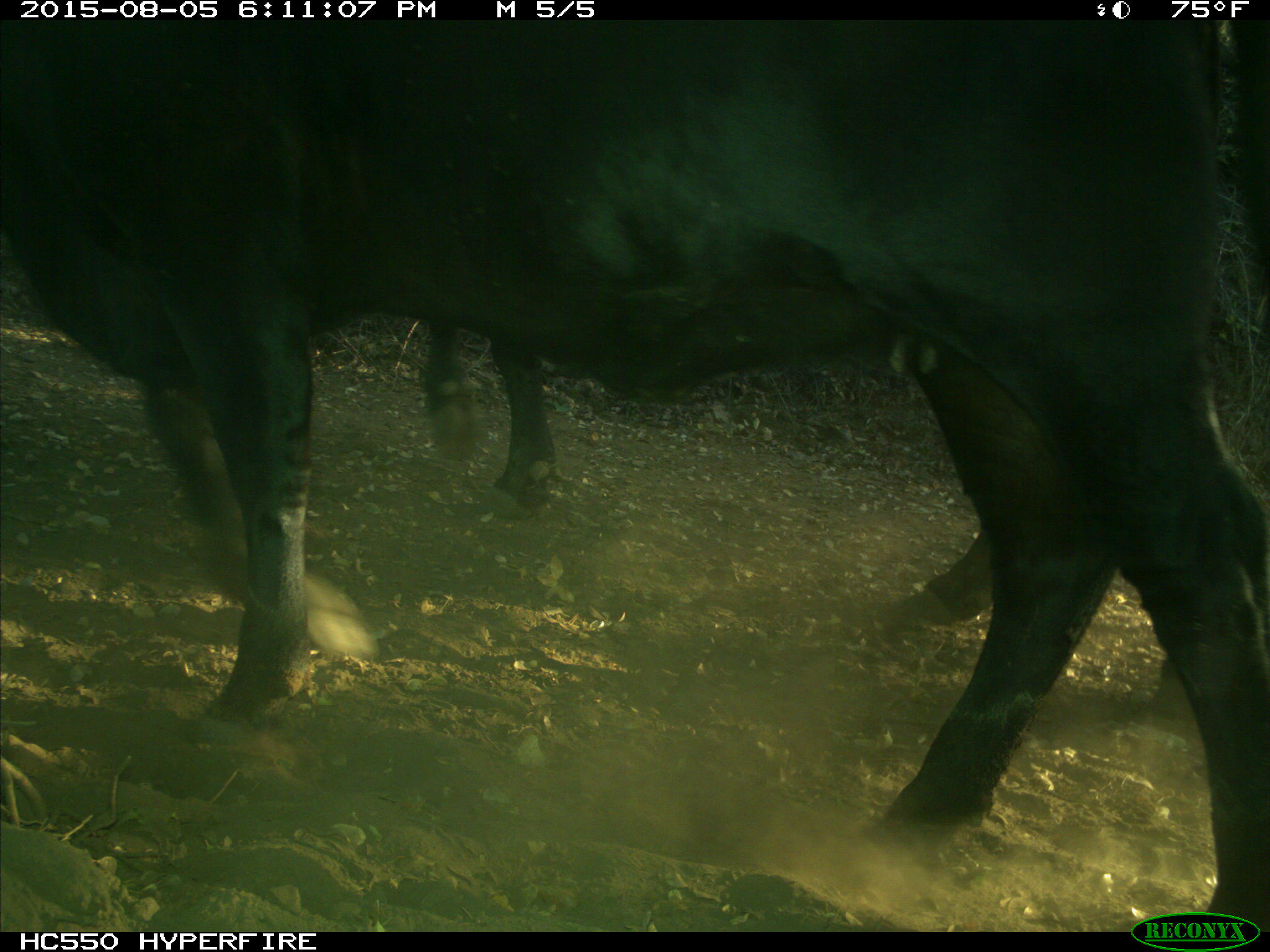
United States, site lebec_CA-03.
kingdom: Animalia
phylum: Chordata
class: Mammalia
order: Artiodactyla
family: Bovidae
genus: Bos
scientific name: Bos taurus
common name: domestic cow